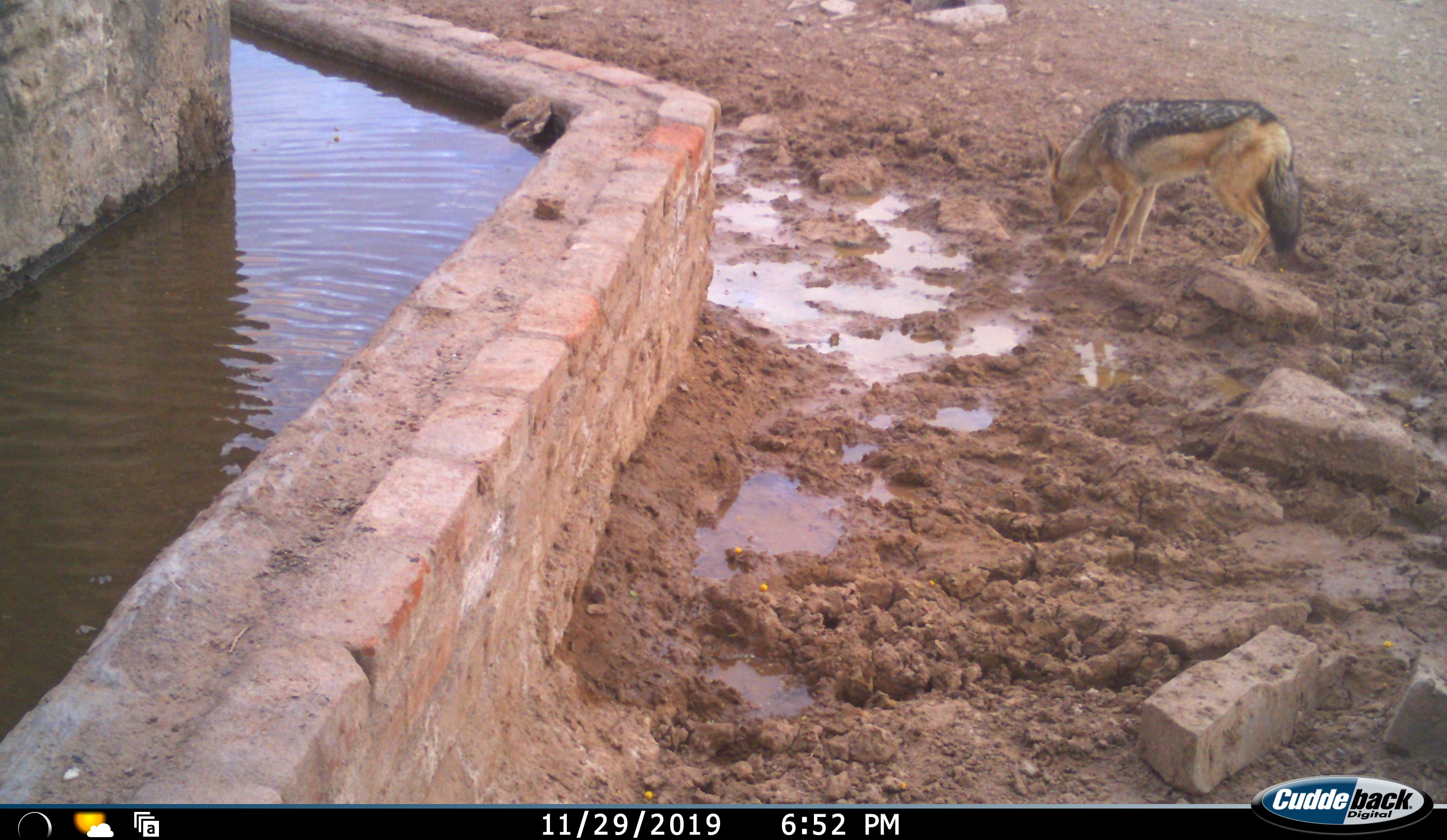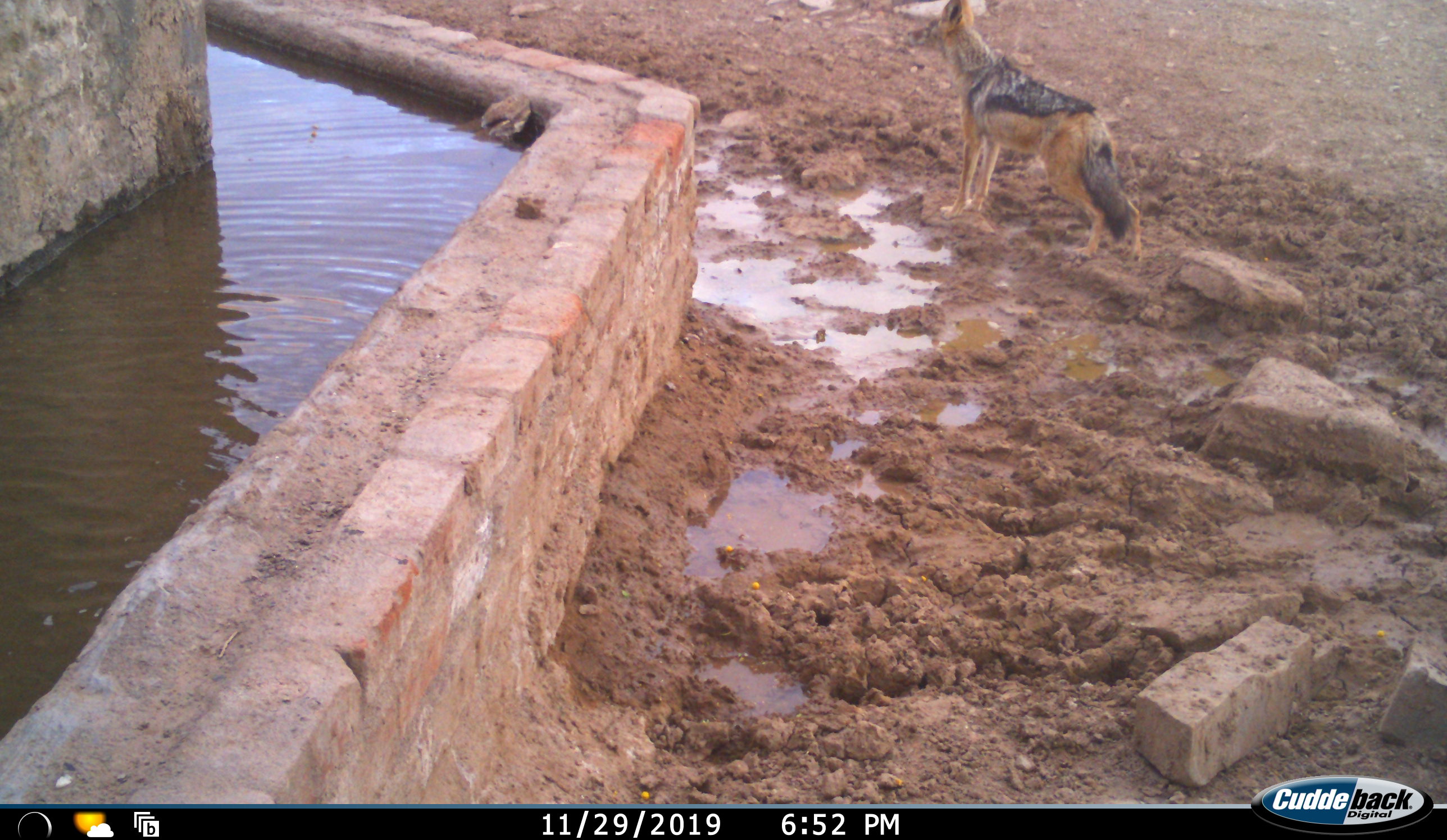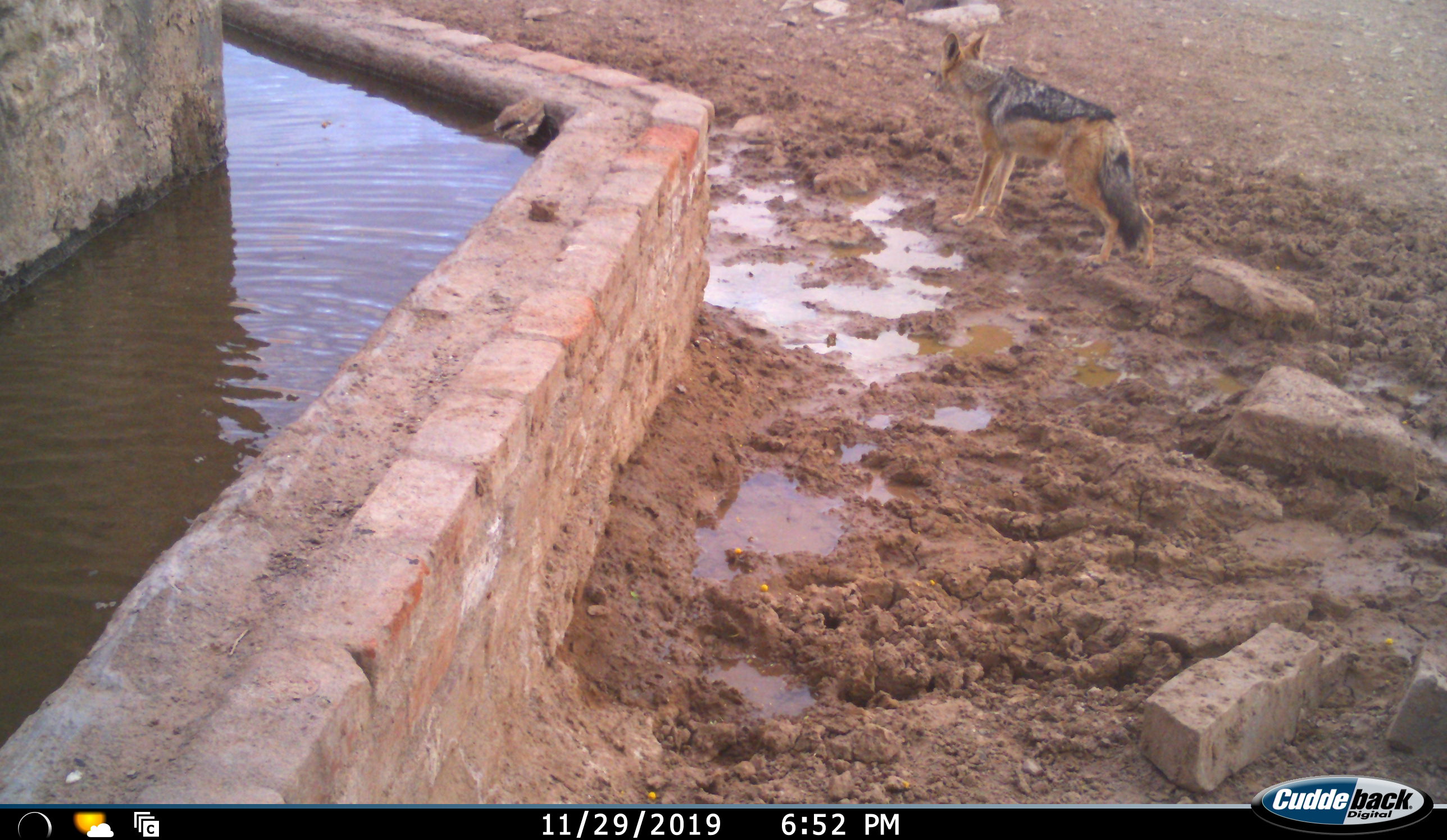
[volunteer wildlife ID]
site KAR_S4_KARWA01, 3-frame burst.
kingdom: Animalia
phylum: Chordata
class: Mammalia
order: Carnivora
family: Canidae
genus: Lupulella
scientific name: Lupulella mesomelas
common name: black-backed jackal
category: jackalblackbacked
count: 1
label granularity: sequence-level